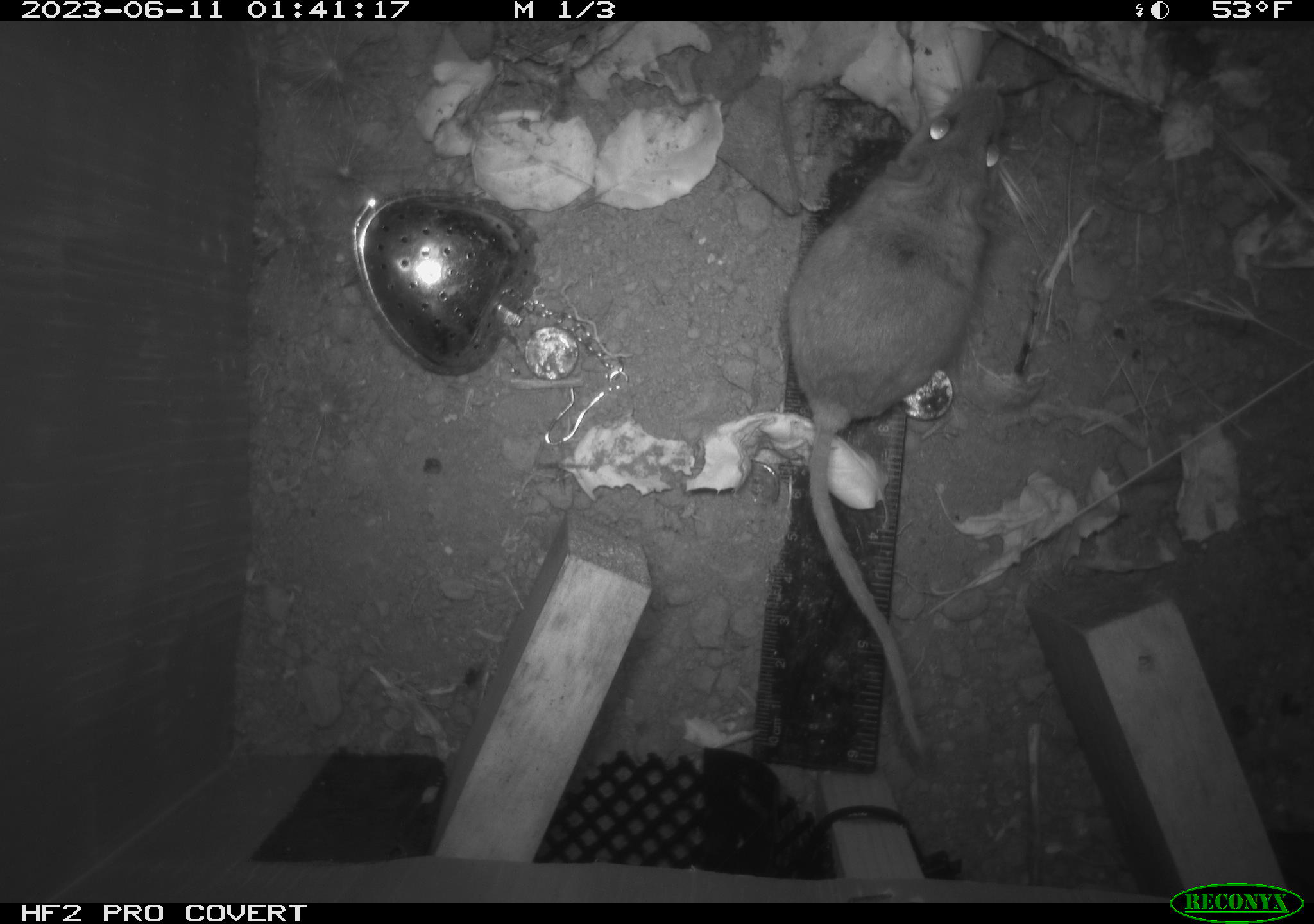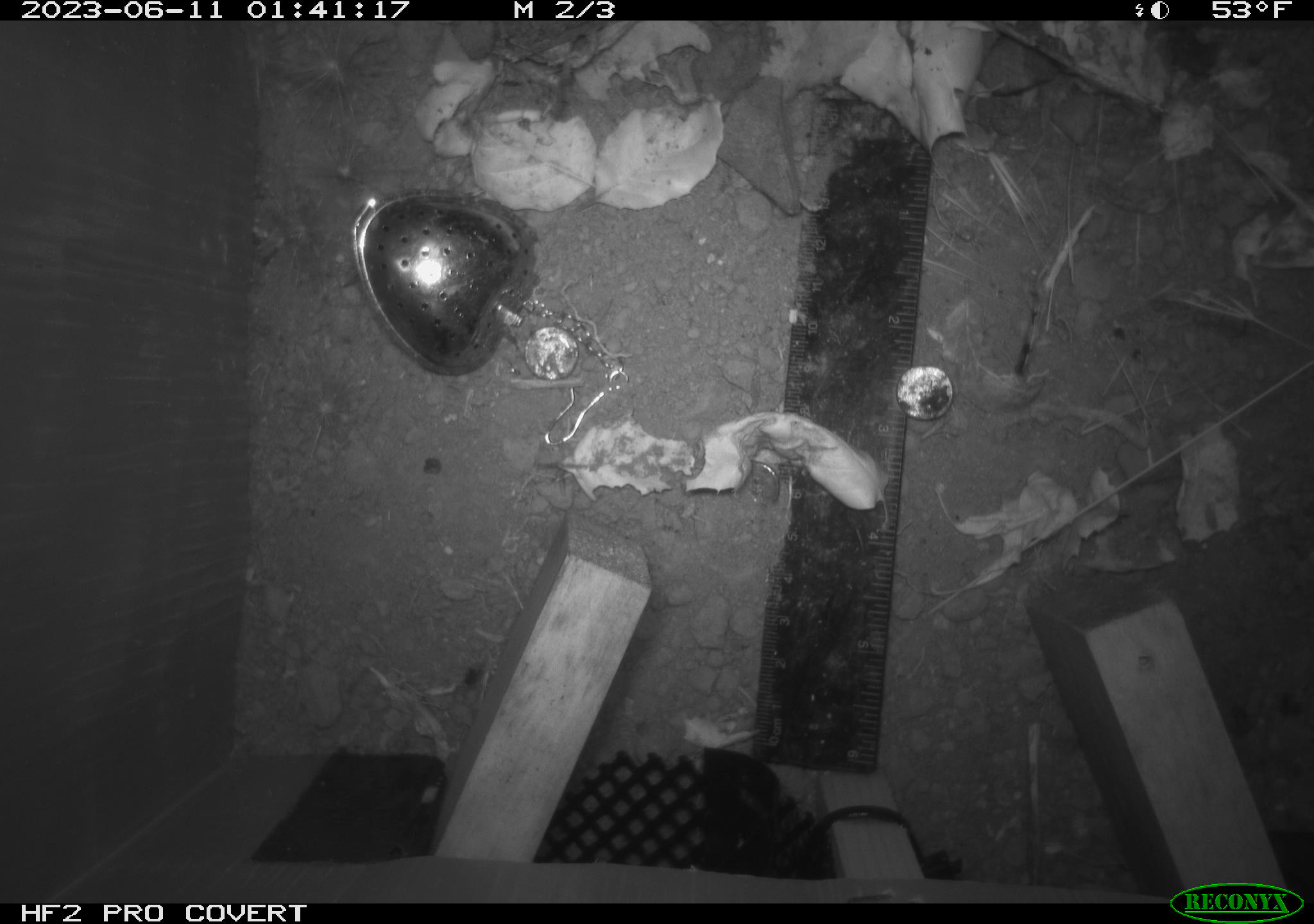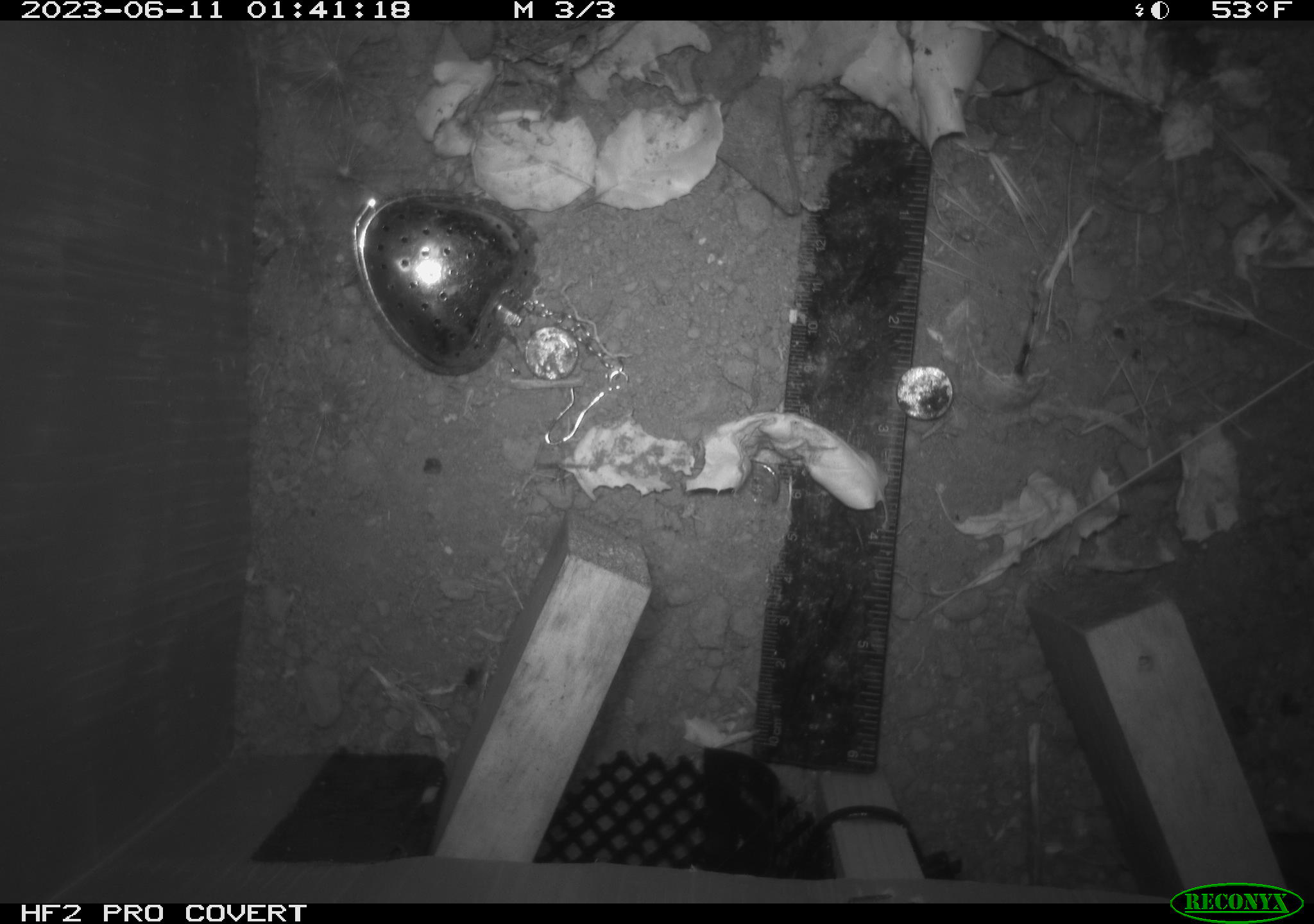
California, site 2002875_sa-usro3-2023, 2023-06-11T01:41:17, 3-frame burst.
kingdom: Animalia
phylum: Chordata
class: Mammalia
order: Rodentia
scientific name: Rodentia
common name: mouse species